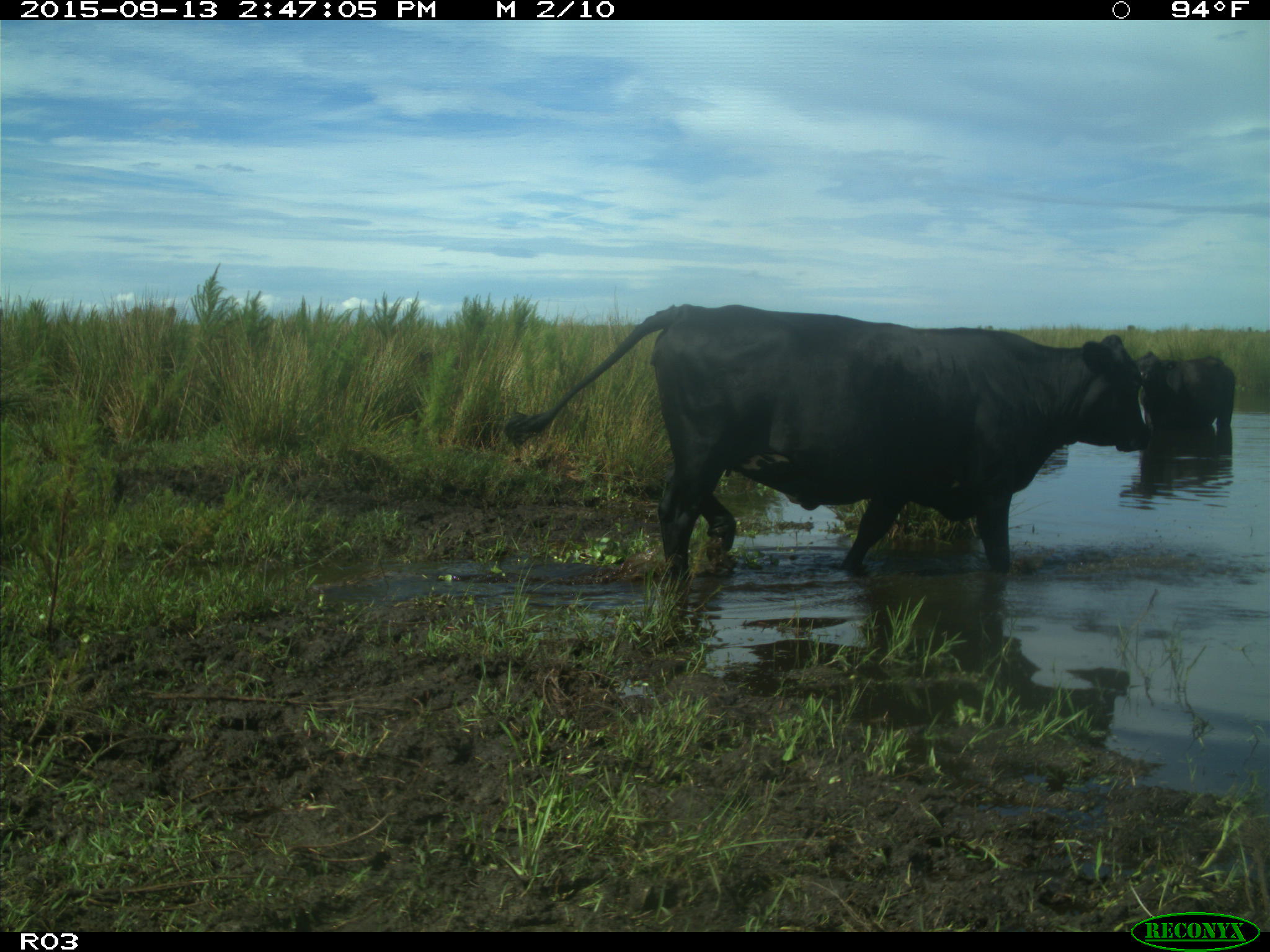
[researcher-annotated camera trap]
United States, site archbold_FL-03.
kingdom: Animalia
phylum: Chordata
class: Mammalia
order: Artiodactyla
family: Bovidae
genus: Bos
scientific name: Bos taurus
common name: domestic cow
Bos taurus (domestic cow).